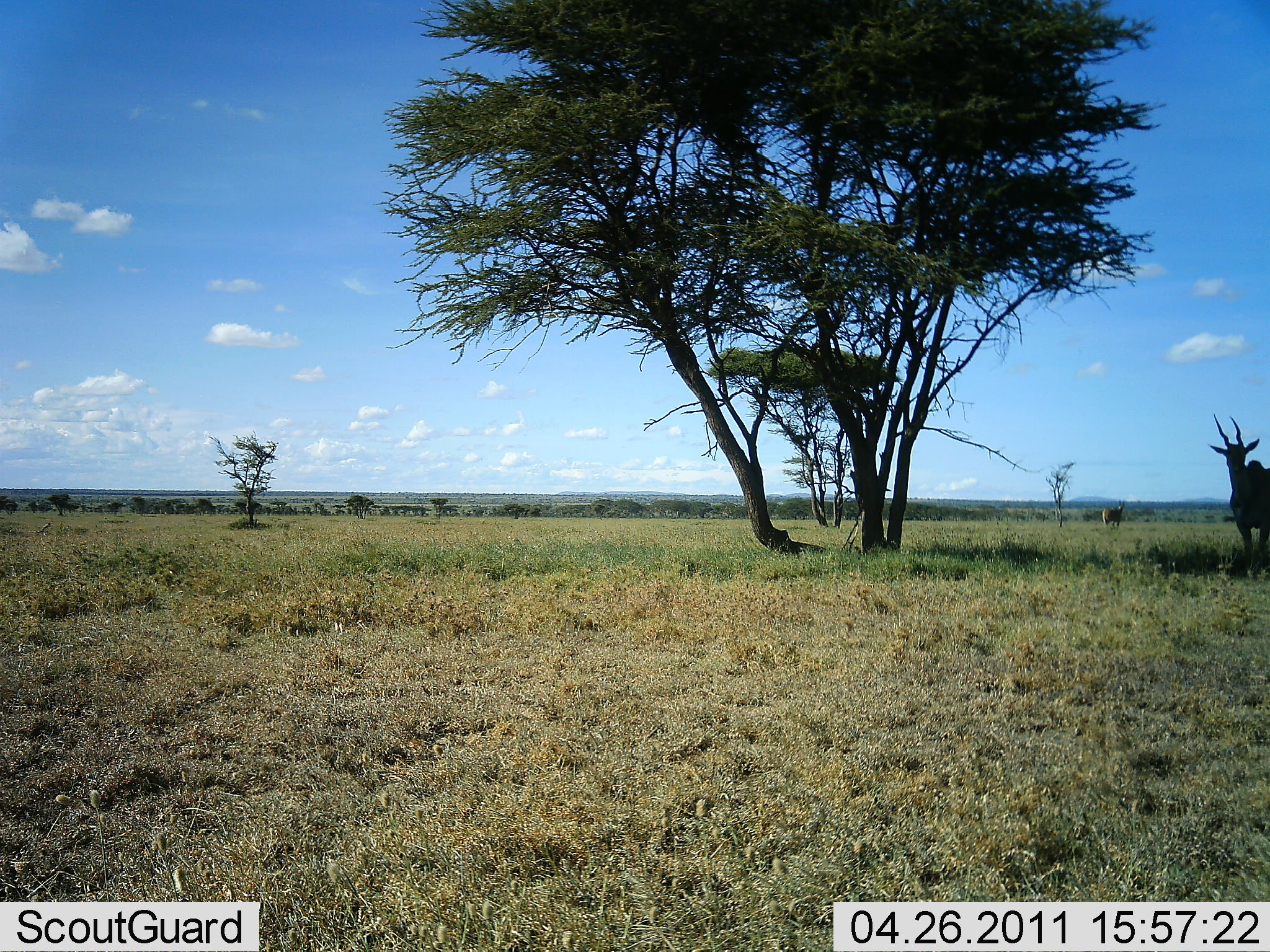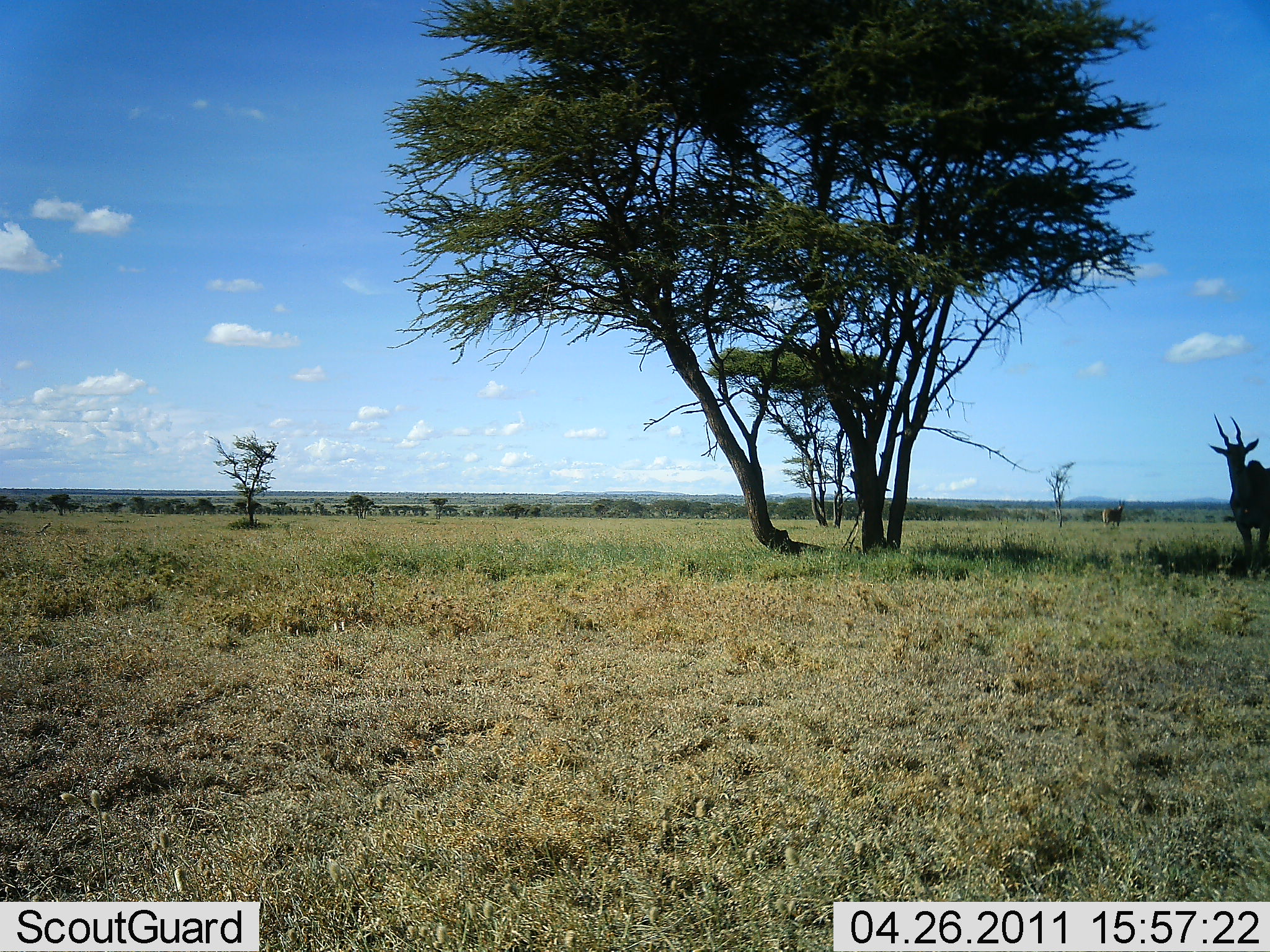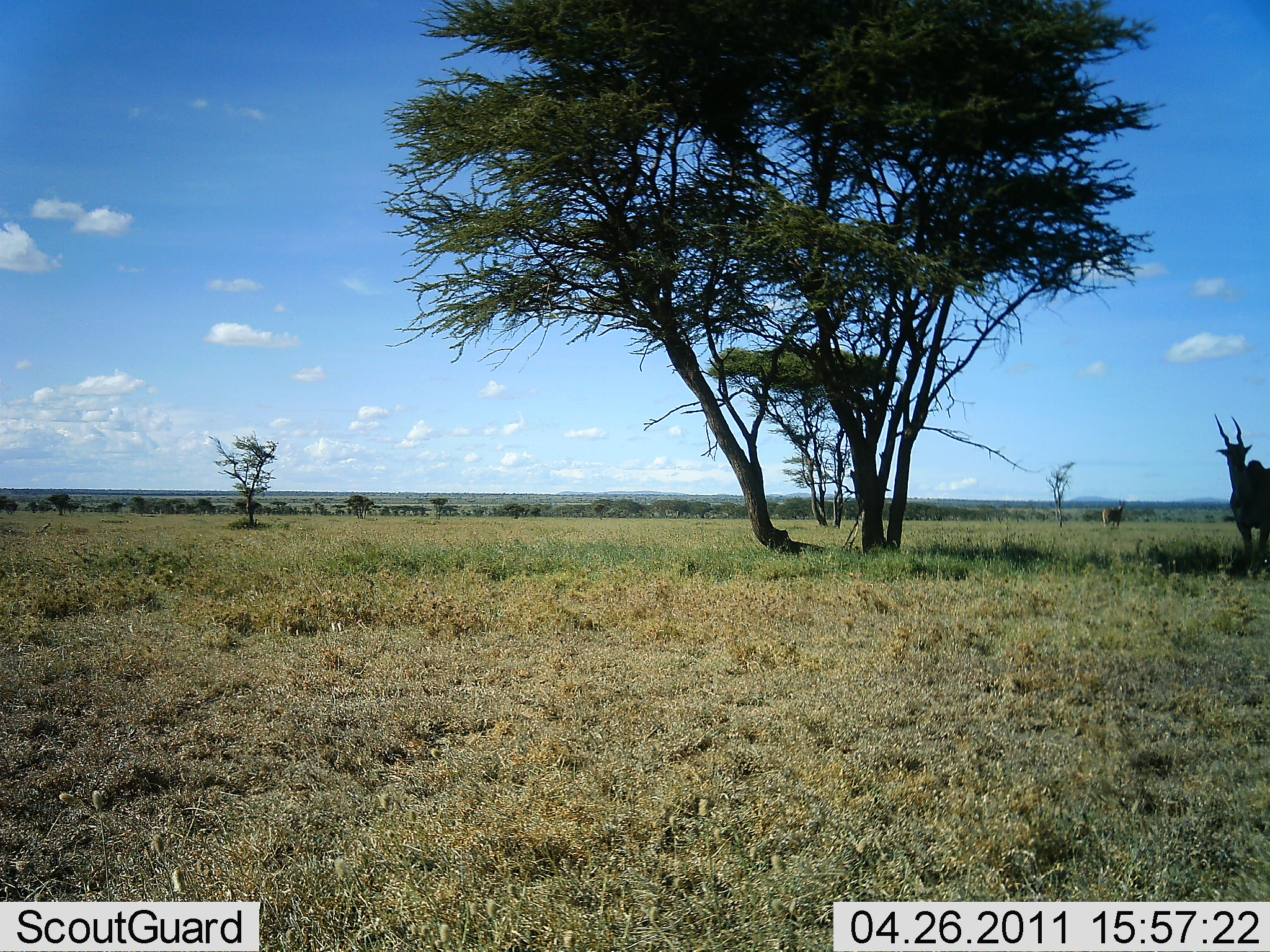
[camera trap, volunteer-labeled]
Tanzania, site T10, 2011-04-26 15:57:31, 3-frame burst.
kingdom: Animalia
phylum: Chordata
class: Mammalia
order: Artiodactyla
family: Bovidae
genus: Tragelaphus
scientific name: Tragelaphus oryx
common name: eland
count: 1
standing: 100%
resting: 0%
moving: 0%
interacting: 0%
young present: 0%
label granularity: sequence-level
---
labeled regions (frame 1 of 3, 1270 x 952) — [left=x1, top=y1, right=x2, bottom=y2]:
animal: [left=1206, top=412, right=1270, bottom=567]; [left=1102, top=497, right=1125, bottom=529]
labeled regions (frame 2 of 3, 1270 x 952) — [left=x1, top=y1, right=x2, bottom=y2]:
animal: [left=1207, top=410, right=1270, bottom=568]; [left=1100, top=496, right=1126, bottom=527]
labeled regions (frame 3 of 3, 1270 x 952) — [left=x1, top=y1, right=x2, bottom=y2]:
animal: [left=1215, top=412, right=1270, bottom=560]; [left=1101, top=499, right=1125, bottom=528]